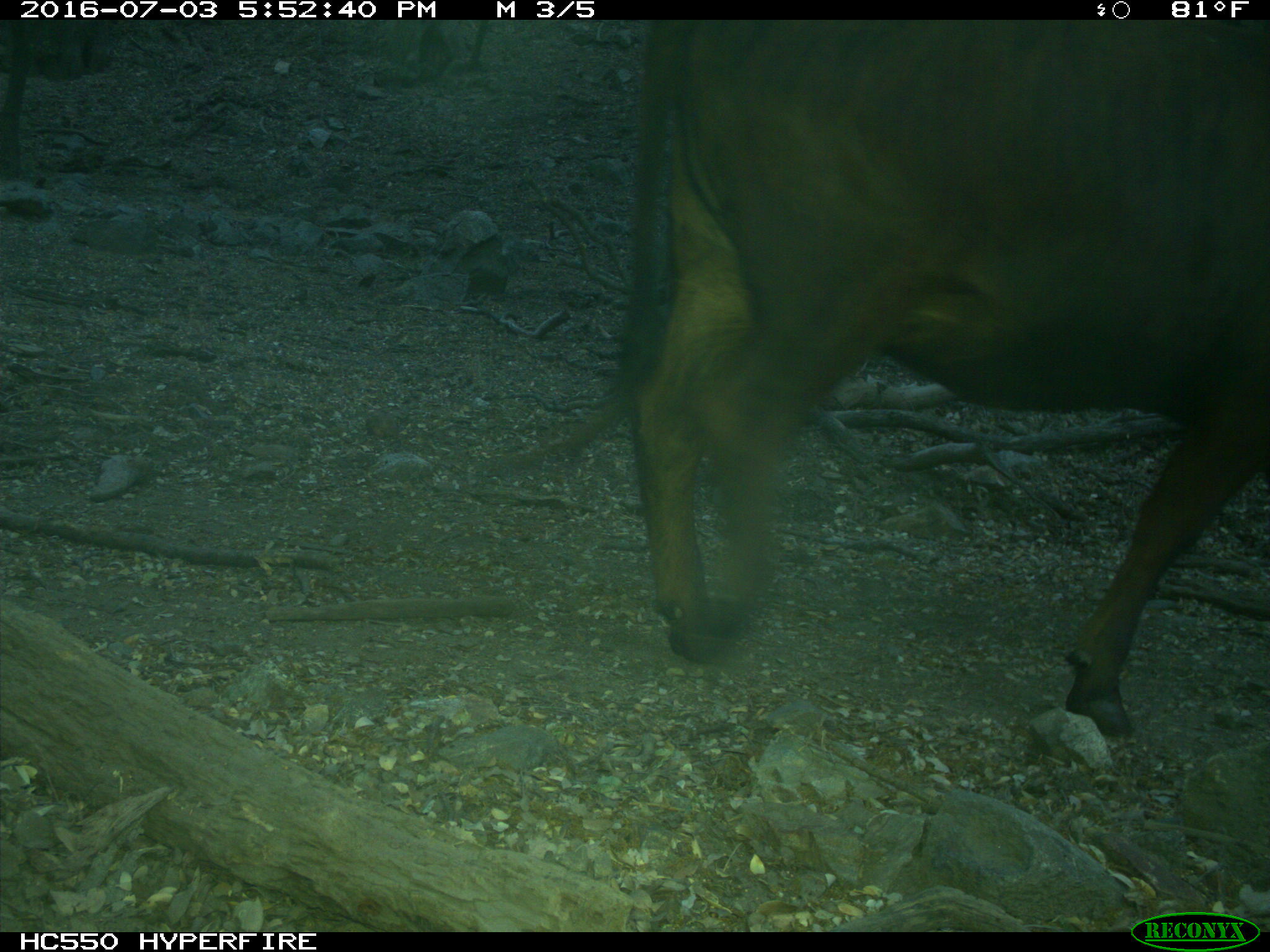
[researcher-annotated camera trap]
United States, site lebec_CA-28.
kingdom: Animalia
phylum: Chordata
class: Mammalia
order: Artiodactyla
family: Bovidae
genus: Bos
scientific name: Bos taurus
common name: domestic cow